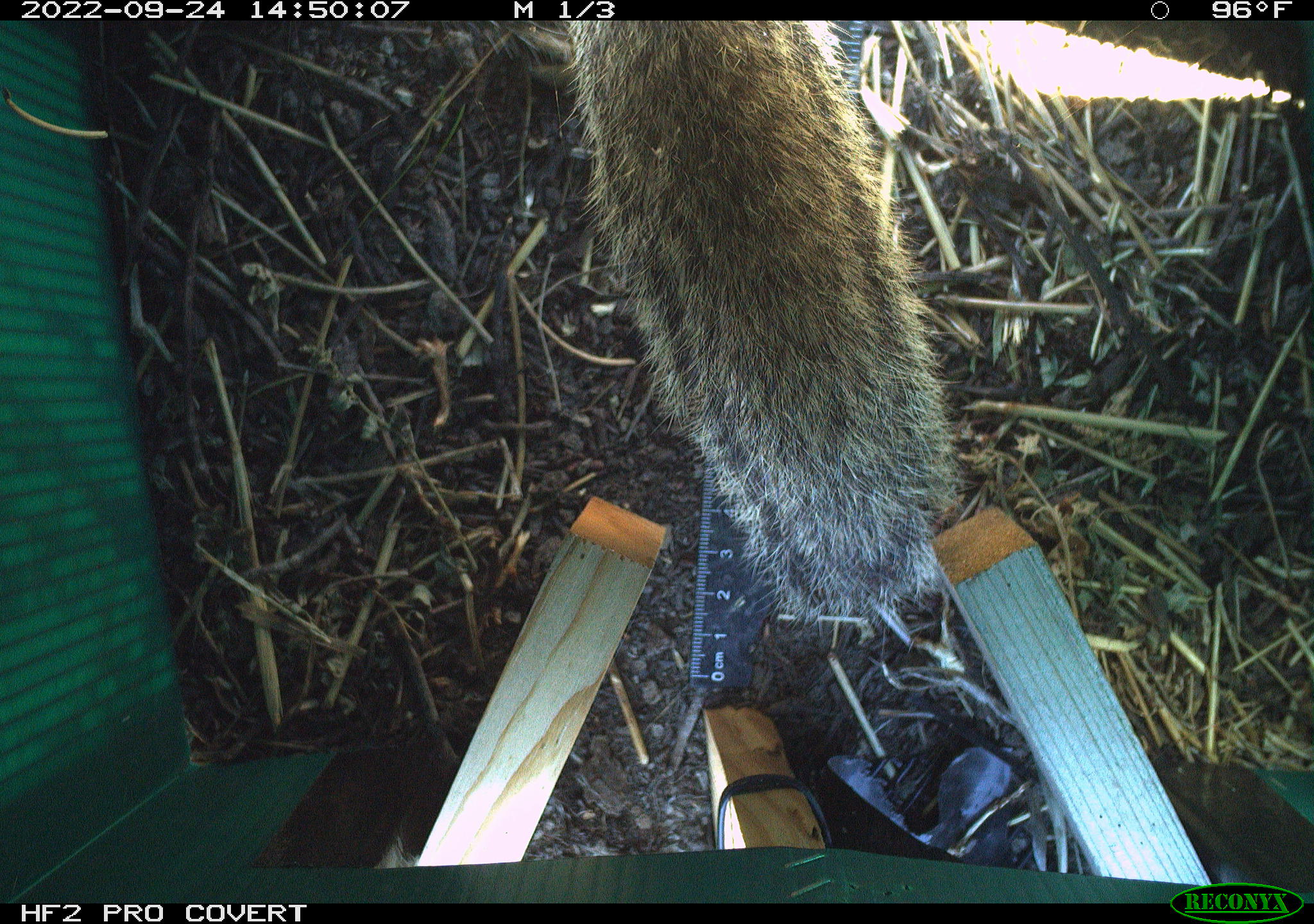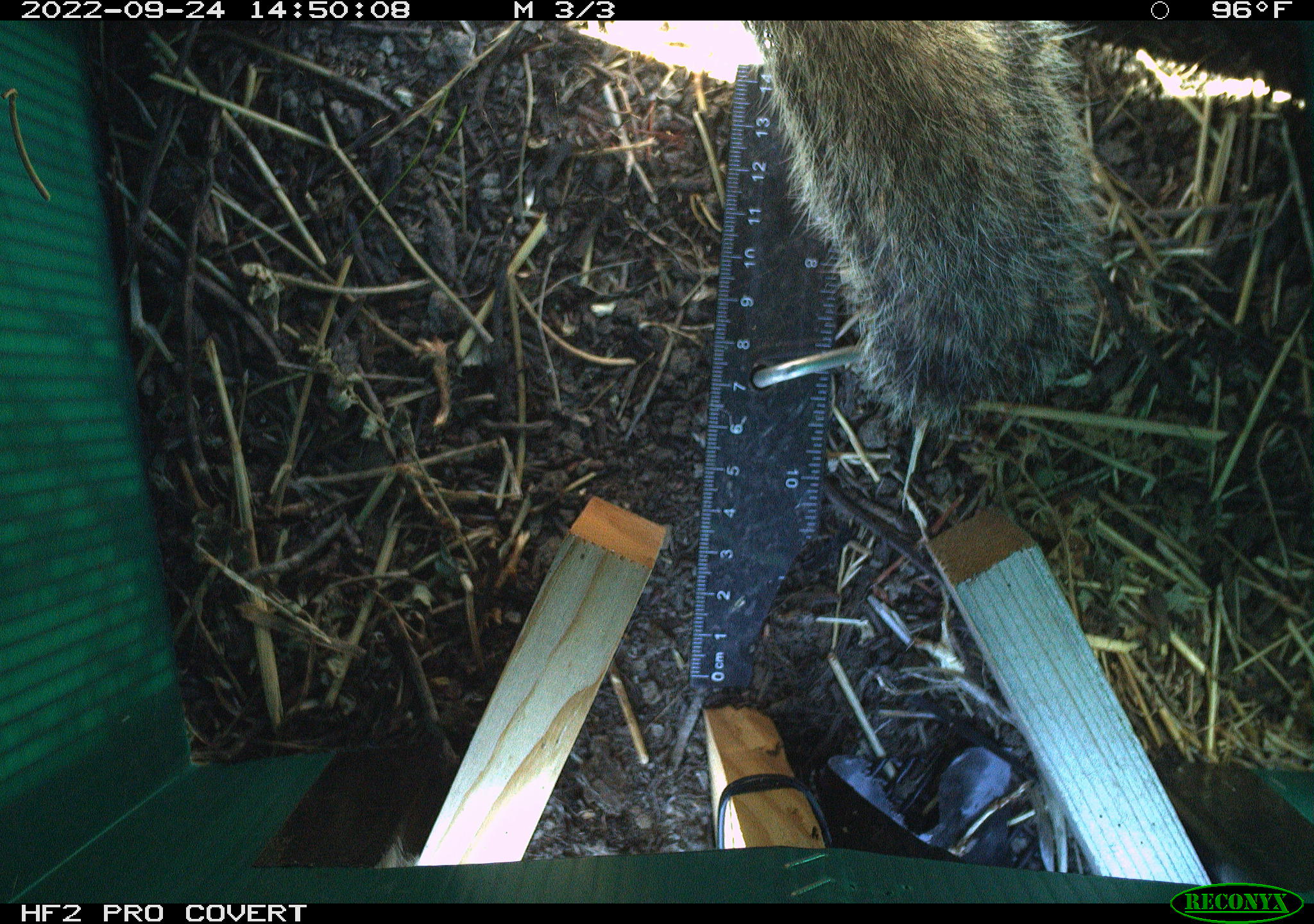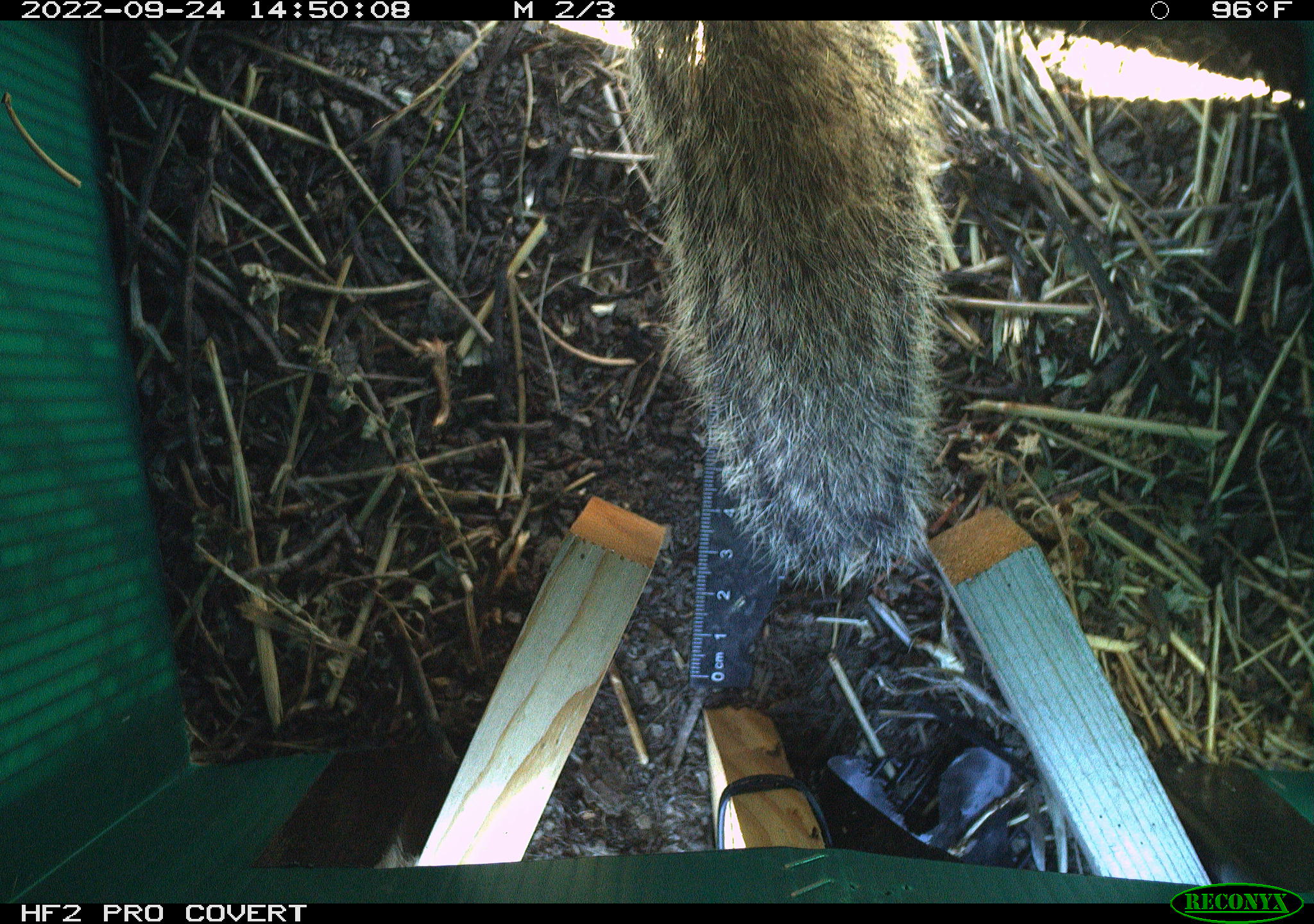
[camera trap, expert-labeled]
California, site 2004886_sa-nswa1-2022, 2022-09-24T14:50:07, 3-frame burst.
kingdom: Animalia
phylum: Chordata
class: Mammalia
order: Rodentia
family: Sciuridae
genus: Otospermophilus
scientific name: Otospermophilus beecheyi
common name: california ground squirrel